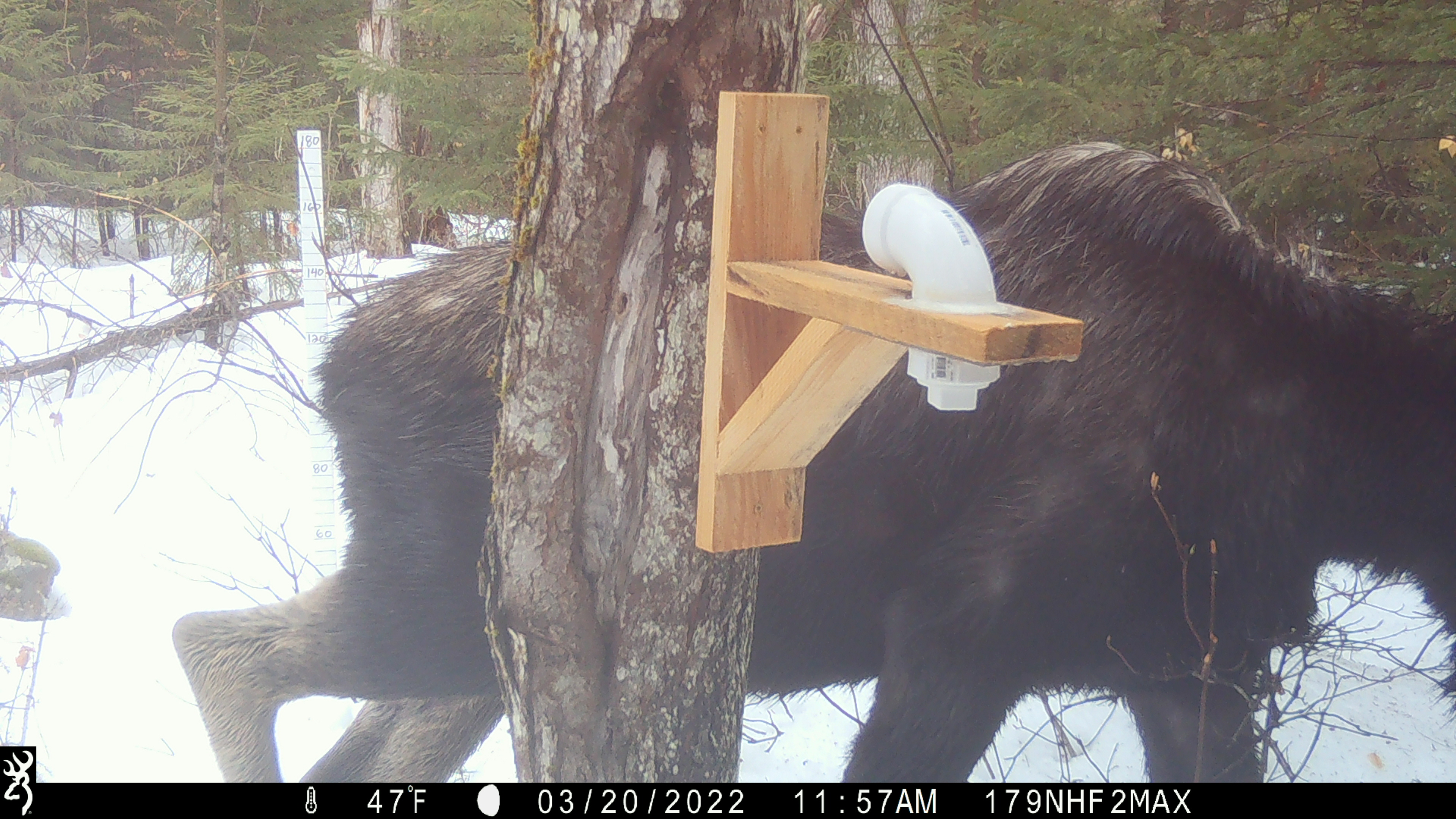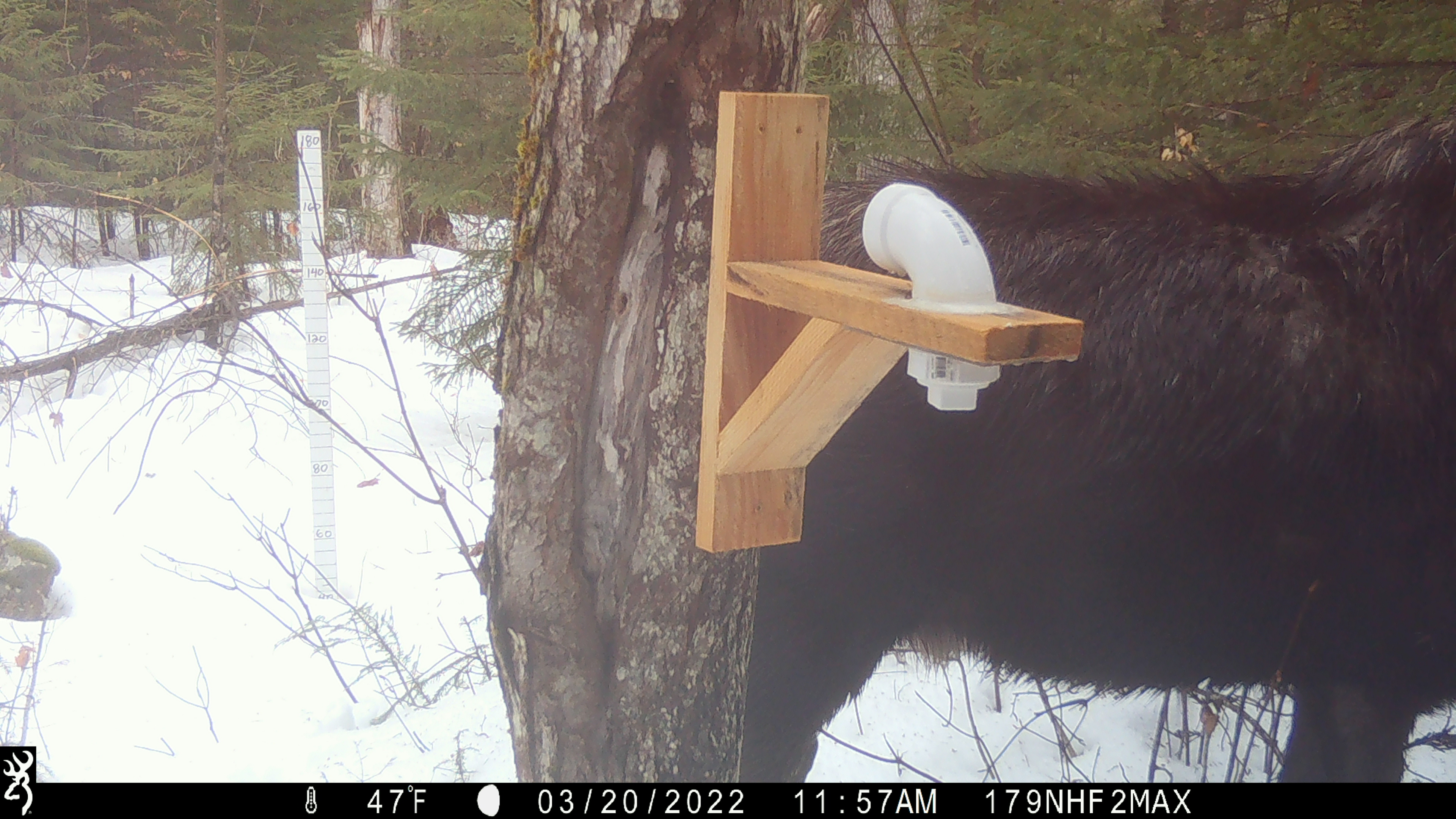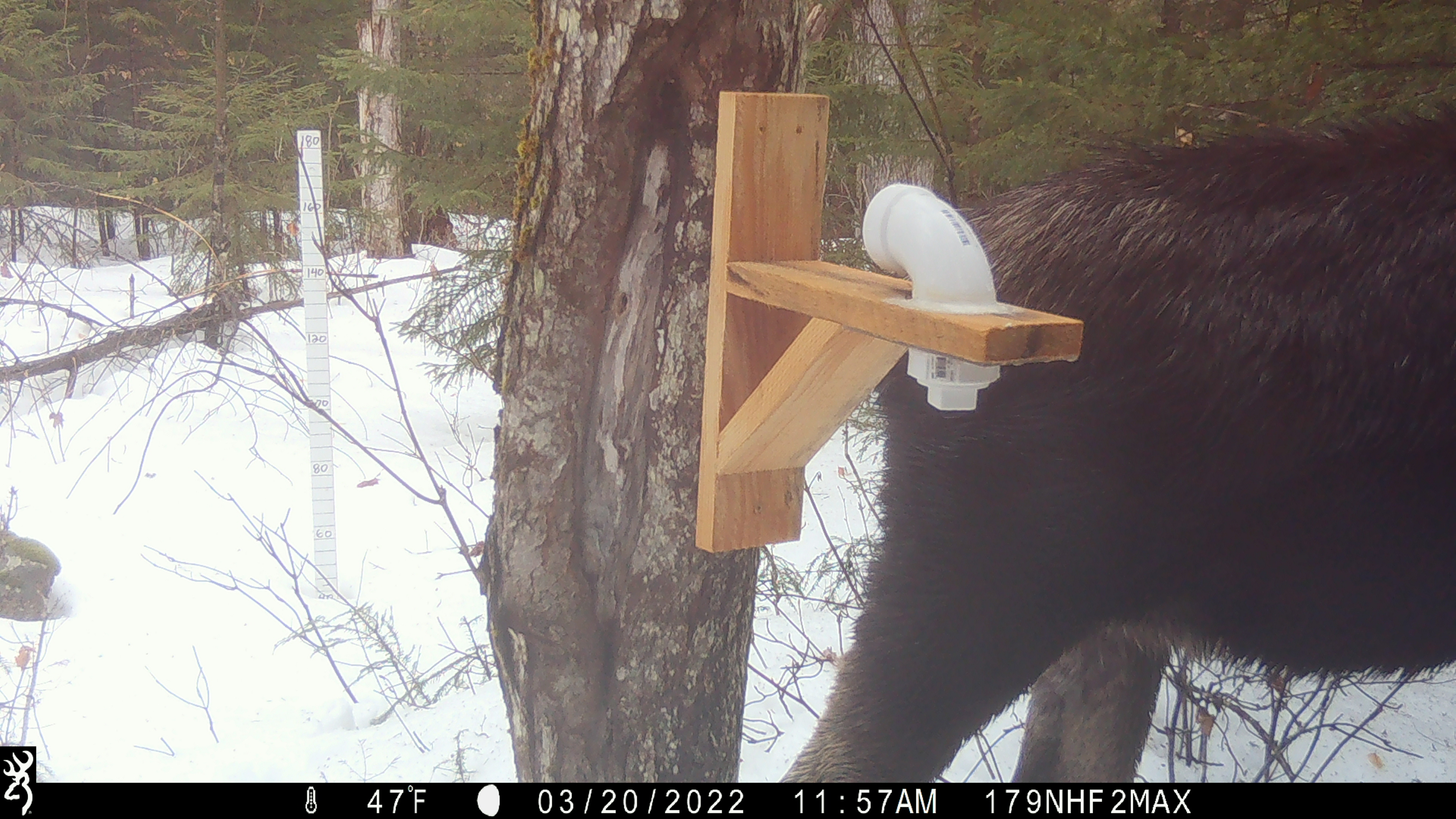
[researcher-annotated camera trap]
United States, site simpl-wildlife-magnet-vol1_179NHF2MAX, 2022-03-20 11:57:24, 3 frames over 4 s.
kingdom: Animalia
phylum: Chordata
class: Mammalia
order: Artiodactyla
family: Cervidae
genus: Alces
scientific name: Alces alces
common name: moose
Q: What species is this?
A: Moose (Alces alces).